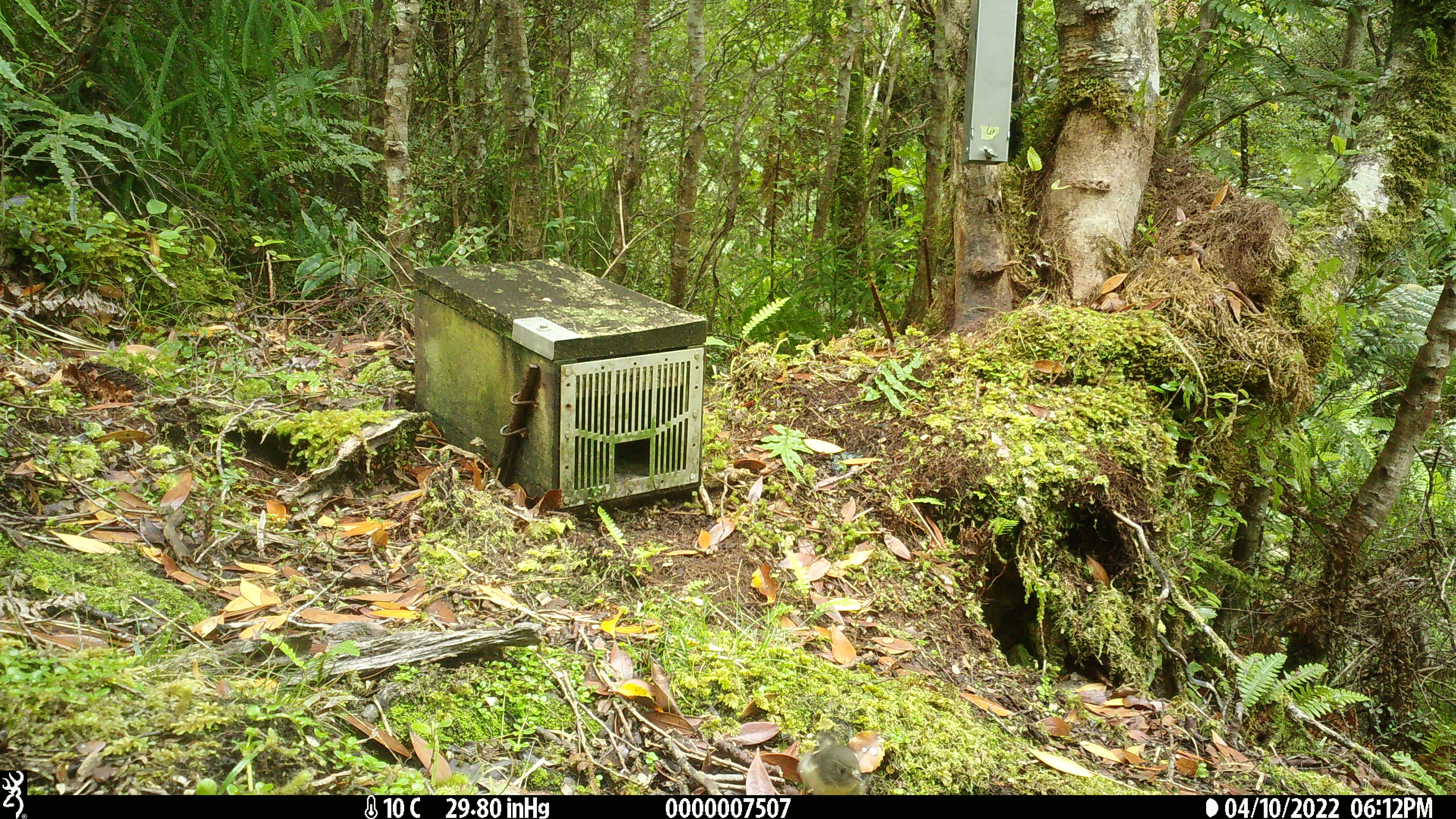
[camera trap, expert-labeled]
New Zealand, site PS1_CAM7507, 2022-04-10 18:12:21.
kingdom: Animalia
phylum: Chordata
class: Aves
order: Passeriformes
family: Petroicidae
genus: Petroica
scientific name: Petroica macrocephala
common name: tomtit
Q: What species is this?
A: Tomtit (Petroica macrocephala).